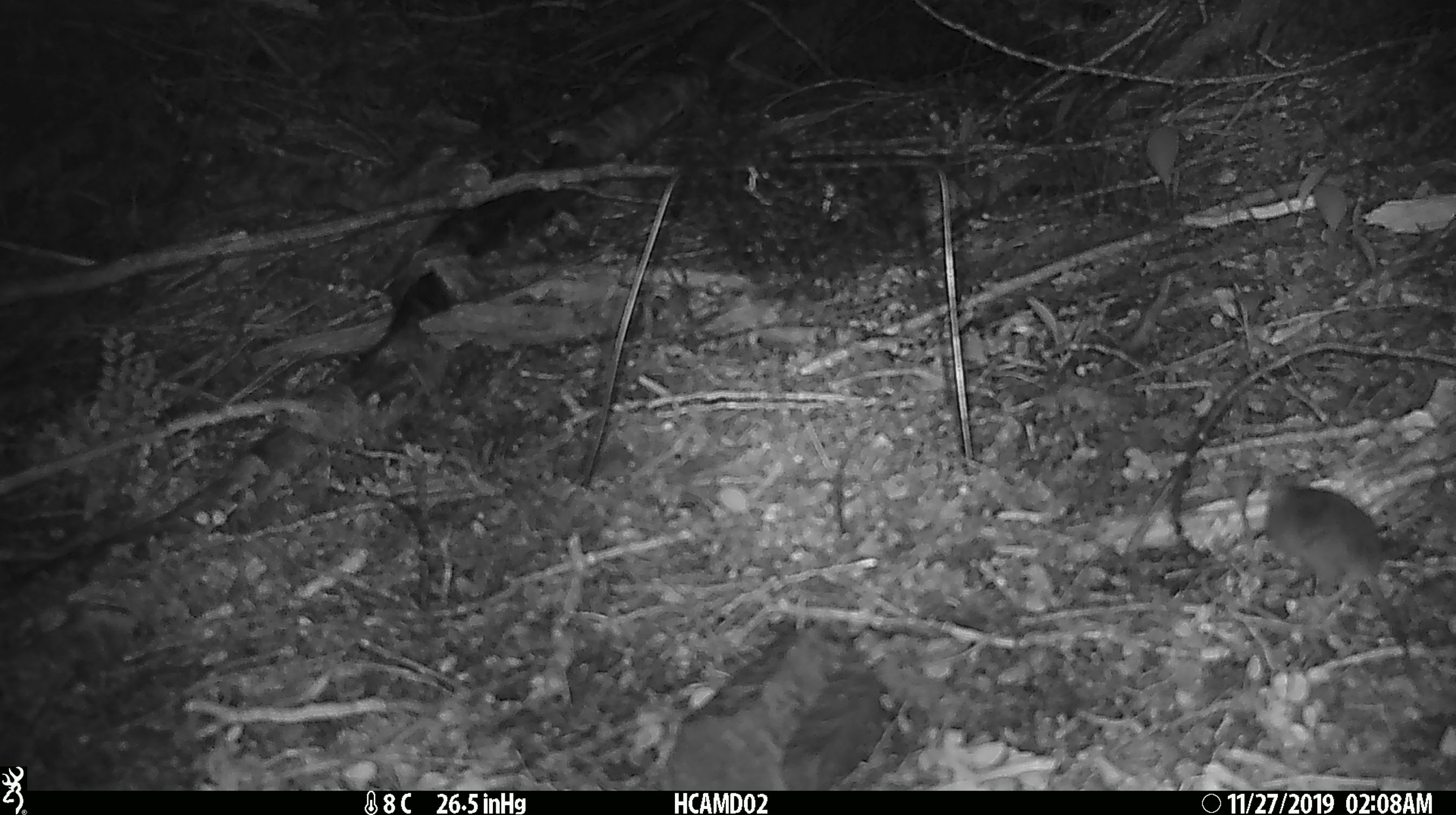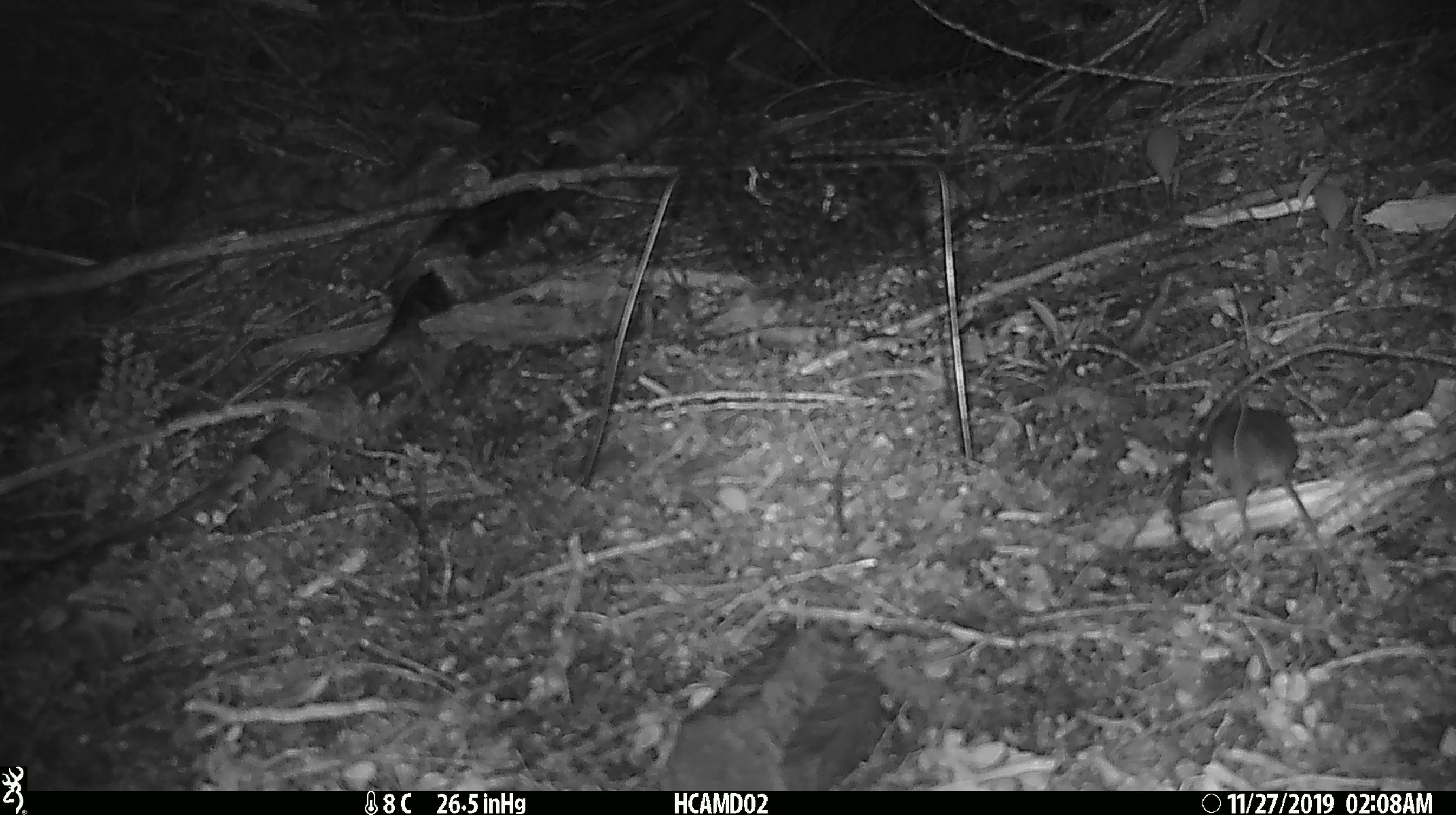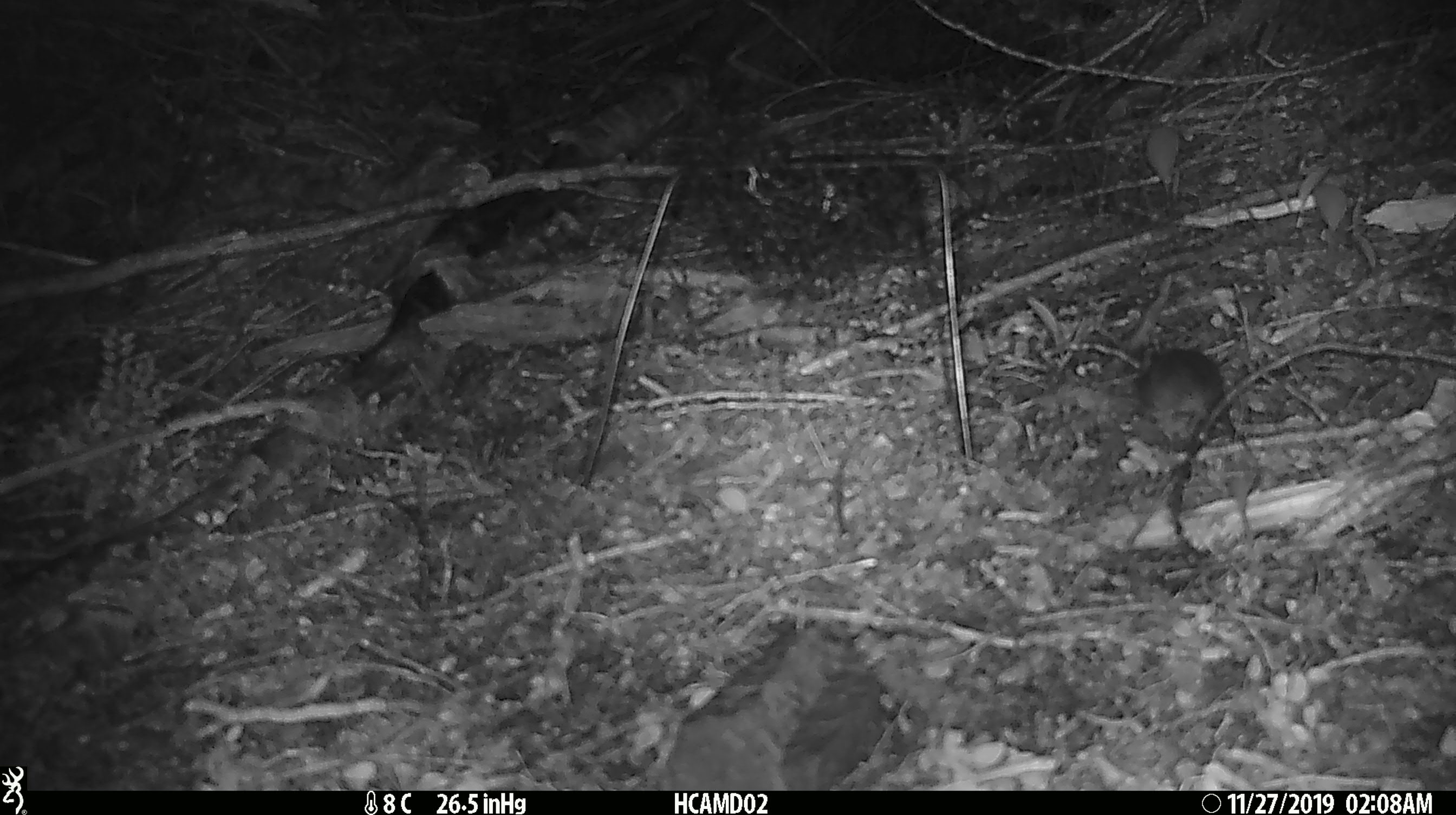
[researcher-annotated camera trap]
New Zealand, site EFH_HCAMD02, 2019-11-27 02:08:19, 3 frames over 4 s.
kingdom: Animalia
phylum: Chordata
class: Mammalia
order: Rodentia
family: Muridae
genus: Mus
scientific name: Mus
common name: mouse